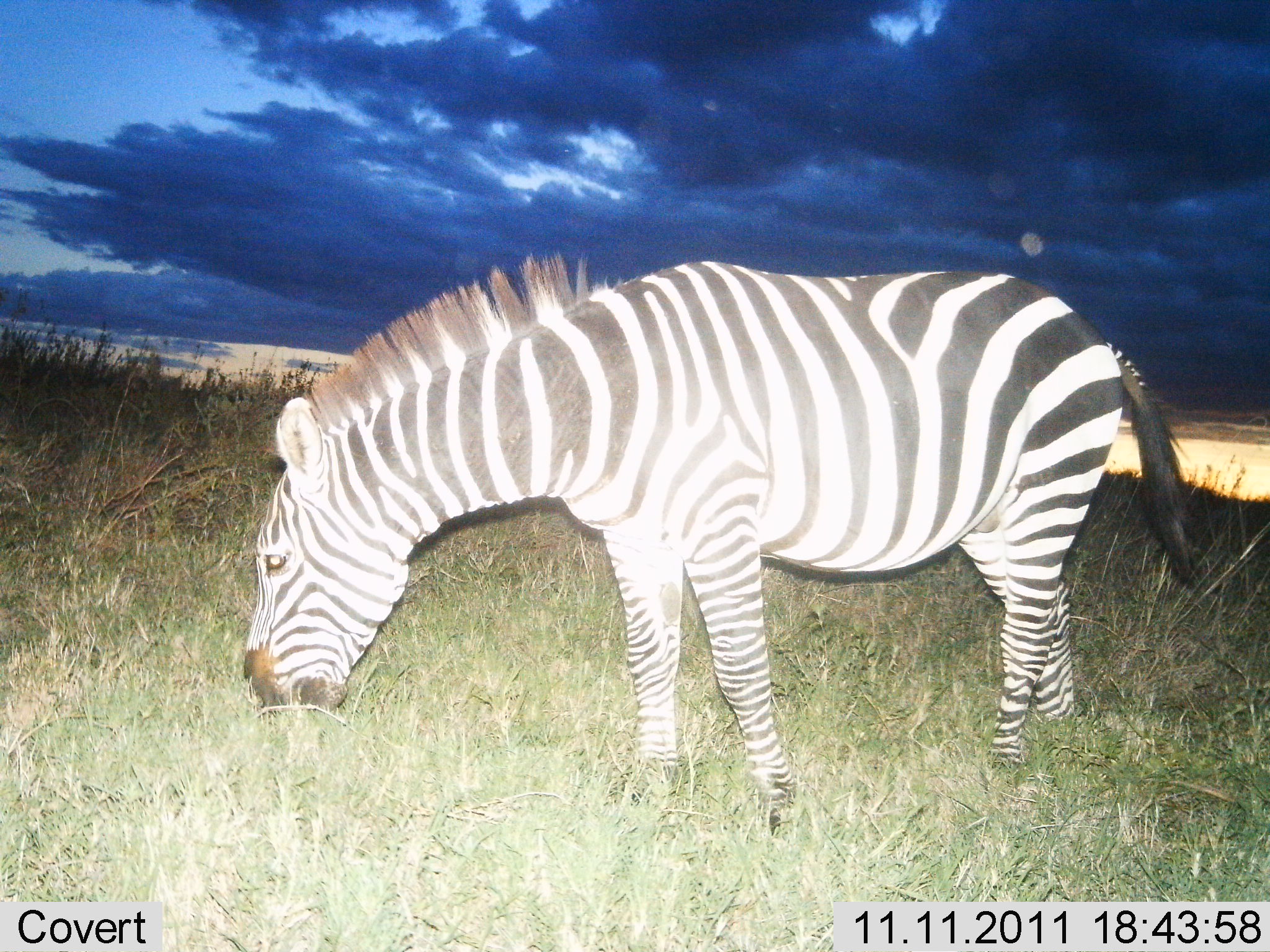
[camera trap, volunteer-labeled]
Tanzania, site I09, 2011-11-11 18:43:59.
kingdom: Animalia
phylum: Chordata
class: Mammalia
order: Perissodactyla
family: Equidae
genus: Equus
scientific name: Equus quagga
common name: plains zebra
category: zebra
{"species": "zebra (plains zebra) (Equus quagga)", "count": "1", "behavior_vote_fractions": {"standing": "17%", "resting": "0%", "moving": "0%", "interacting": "0%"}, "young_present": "0%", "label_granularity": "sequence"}